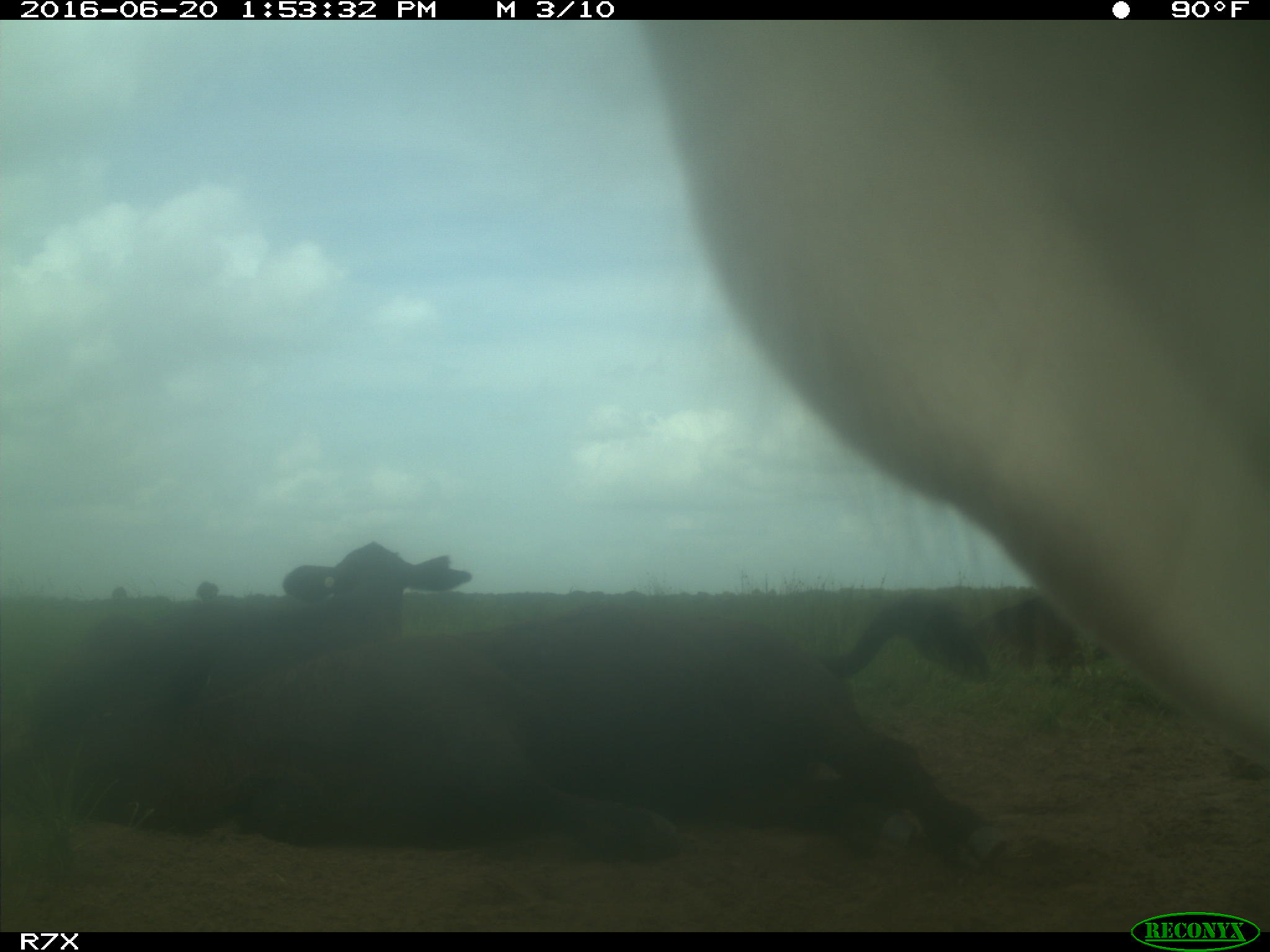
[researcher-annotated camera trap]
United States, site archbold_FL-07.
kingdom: Animalia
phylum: Chordata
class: Mammalia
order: Artiodactyla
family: Bovidae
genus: Bos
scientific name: Bos taurus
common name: domestic cow